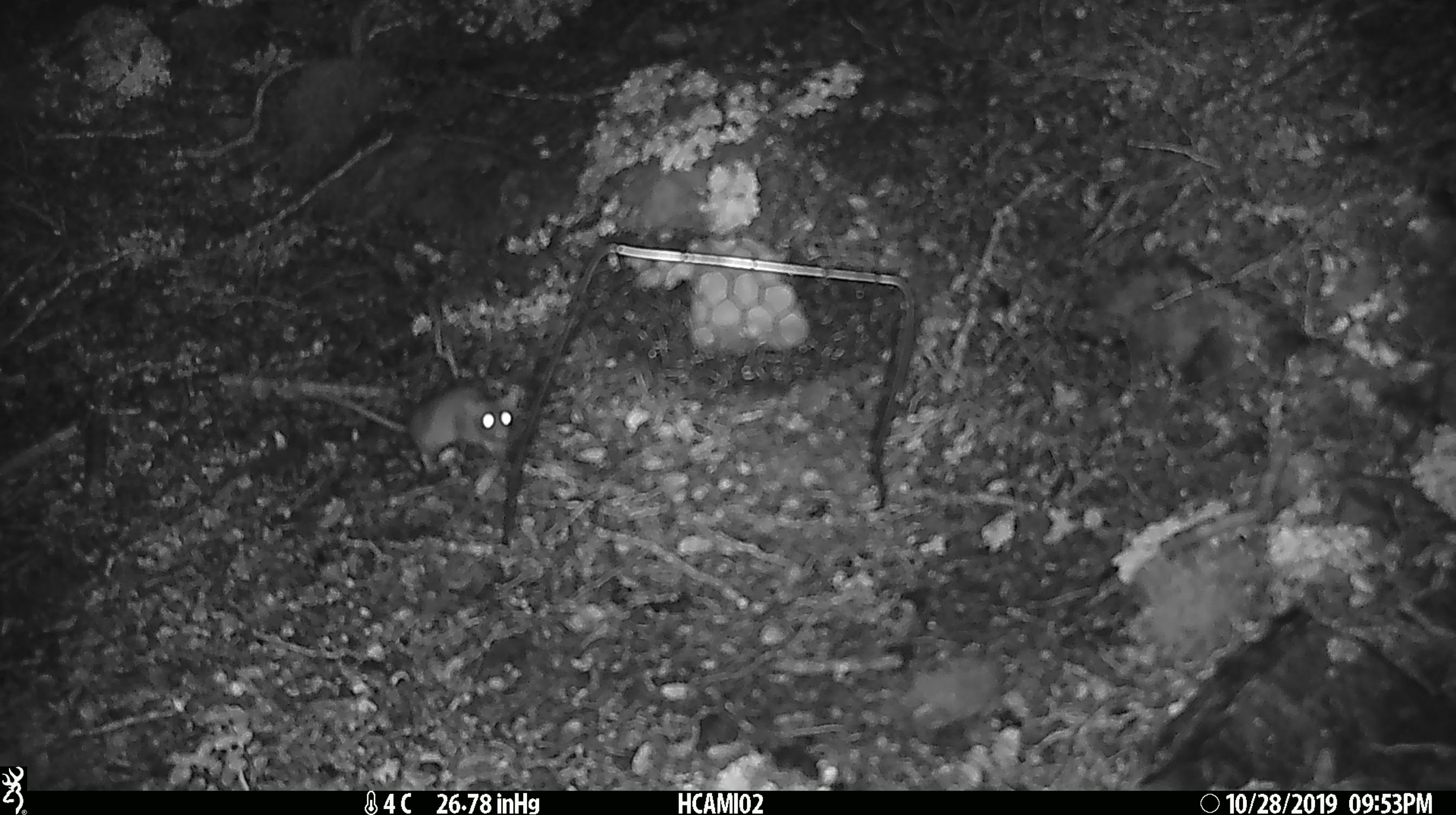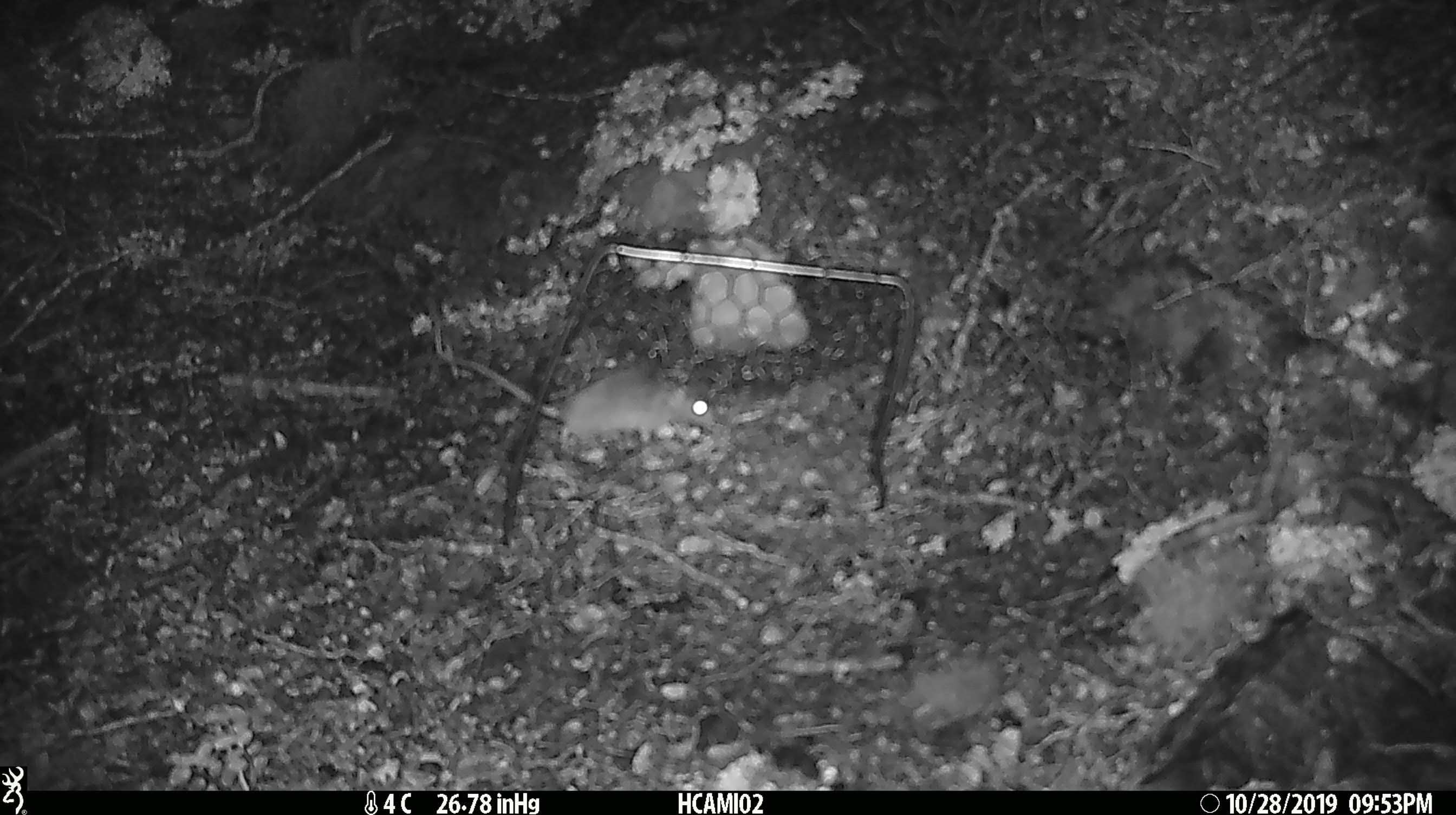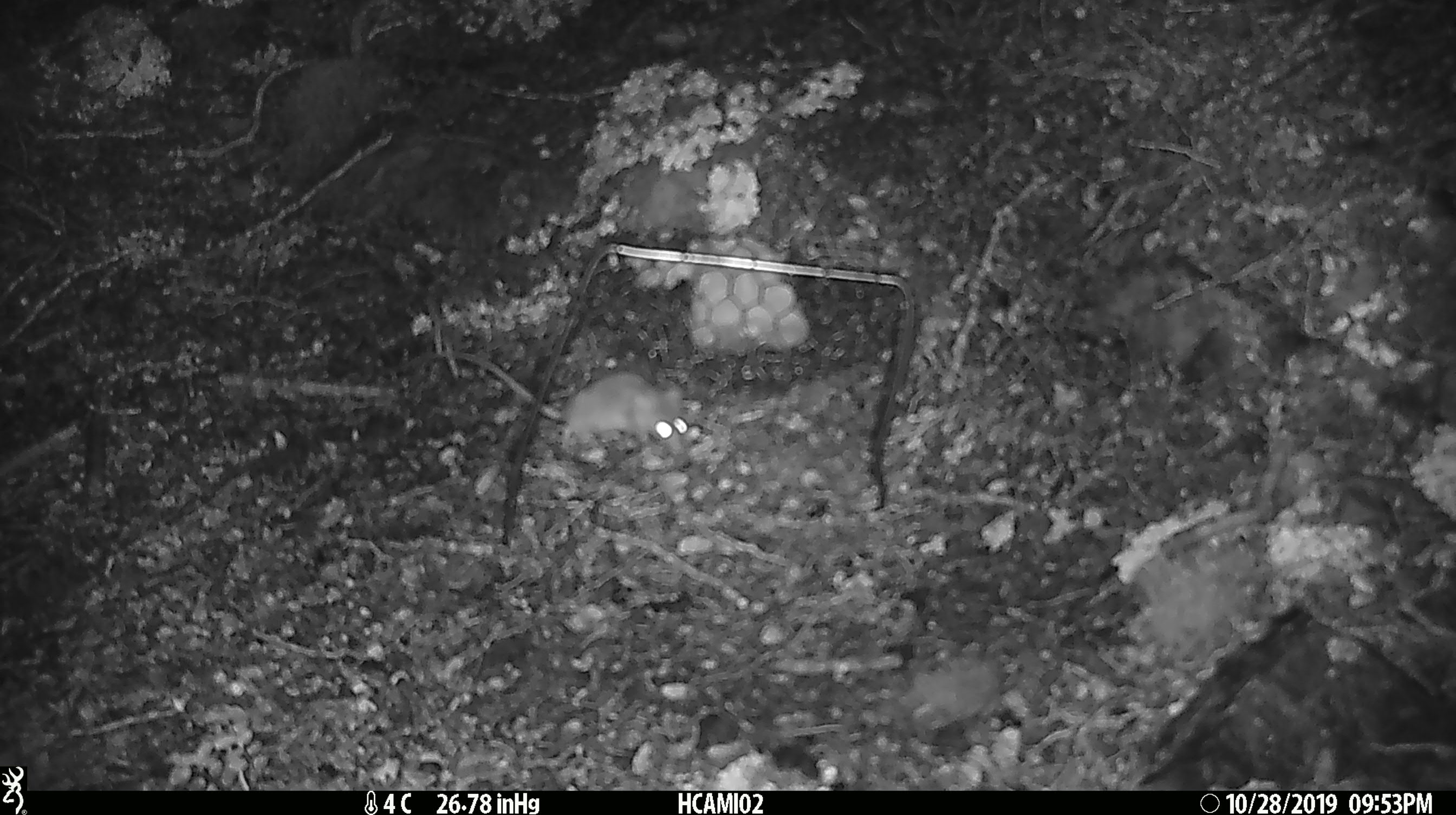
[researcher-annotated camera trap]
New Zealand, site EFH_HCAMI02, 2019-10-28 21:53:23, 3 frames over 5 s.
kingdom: Animalia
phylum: Chordata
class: Mammalia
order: Rodentia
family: Muridae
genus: Mus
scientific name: Mus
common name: mouse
Mouse (Mus).